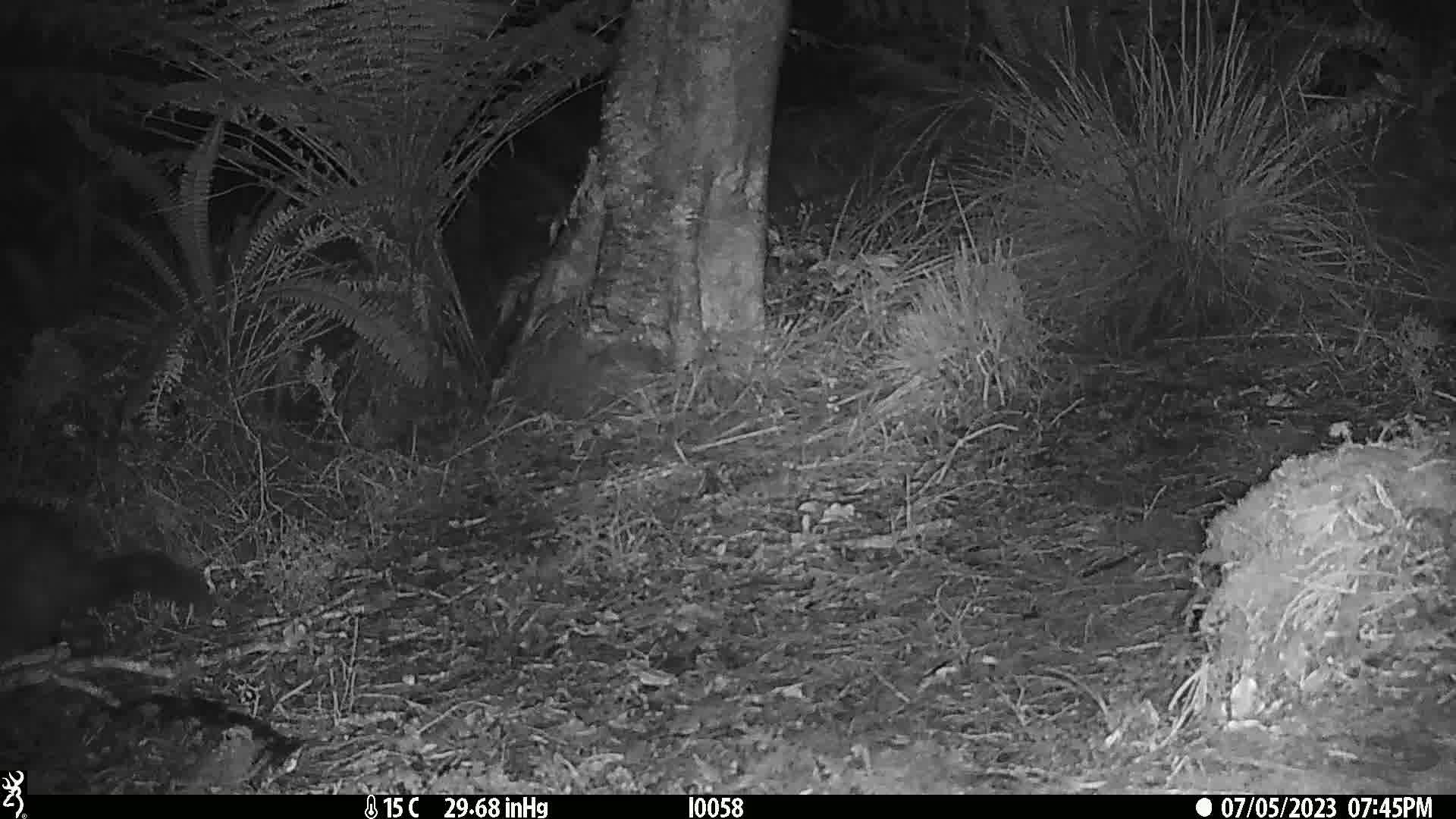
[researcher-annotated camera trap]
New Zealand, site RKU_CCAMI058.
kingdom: Animalia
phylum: Chordata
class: Mammalia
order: Diprotodontia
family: Phalangeridae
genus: Trichosurus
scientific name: Trichosurus vulpecula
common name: common brushtail possum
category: possum